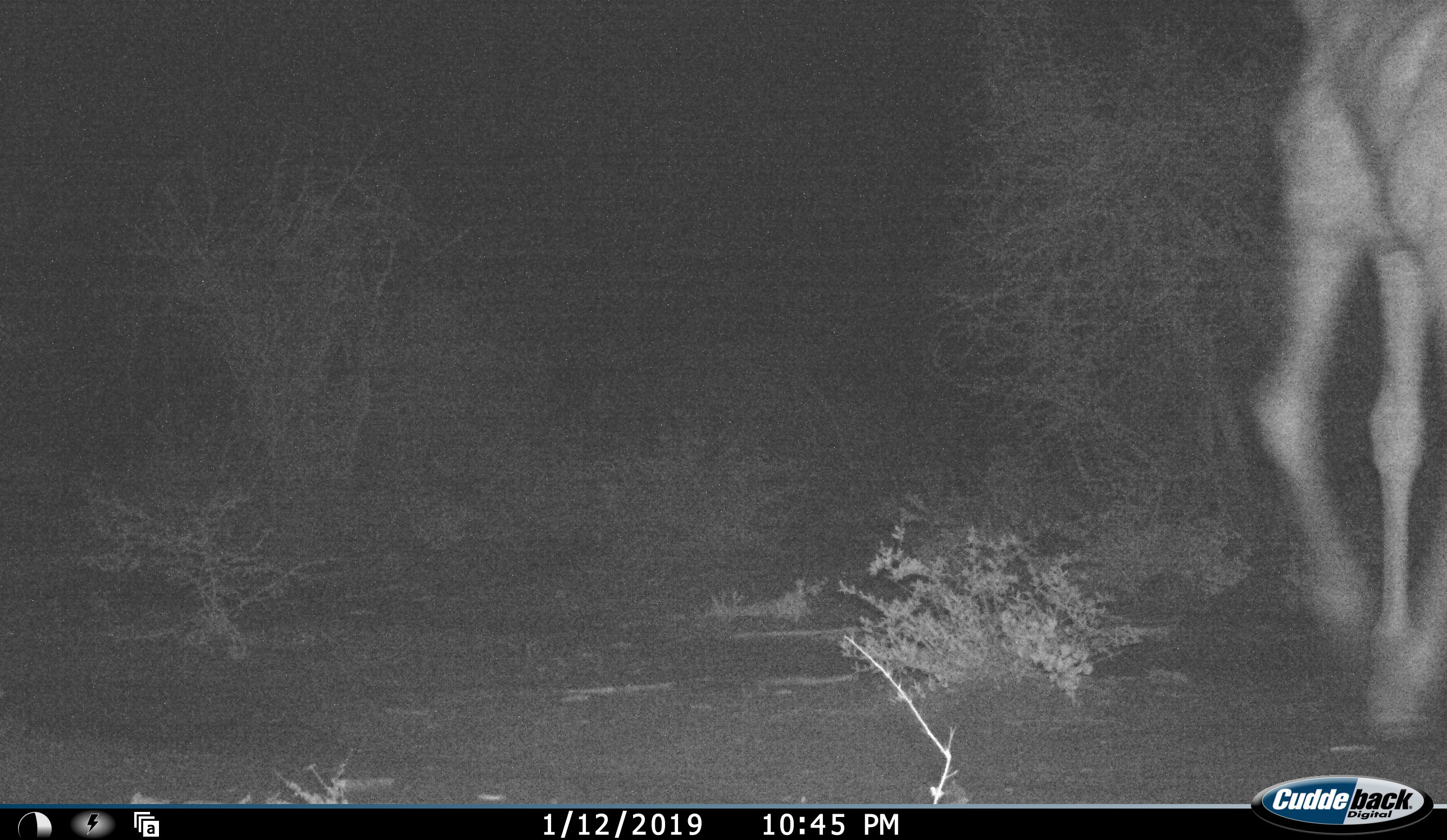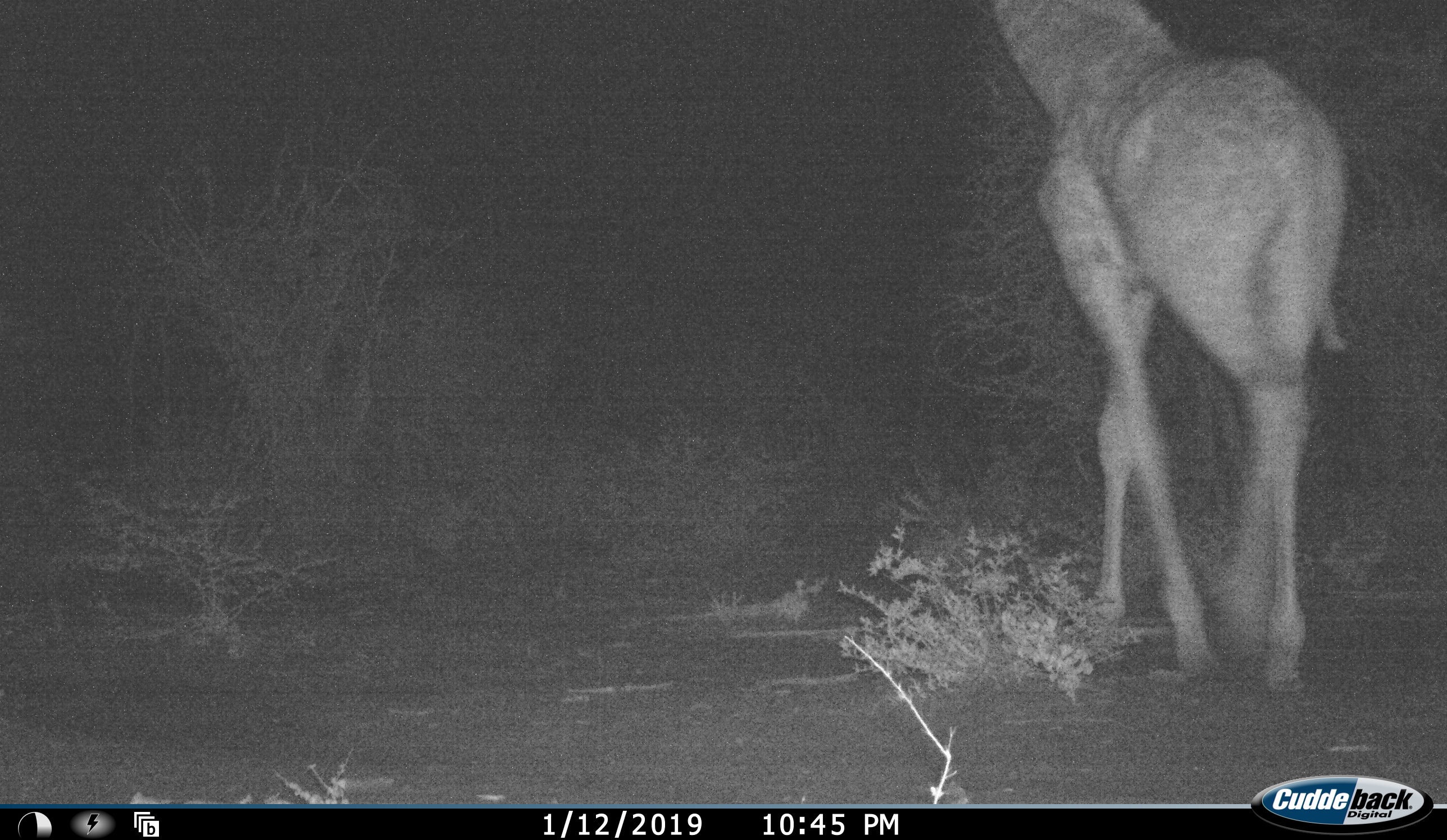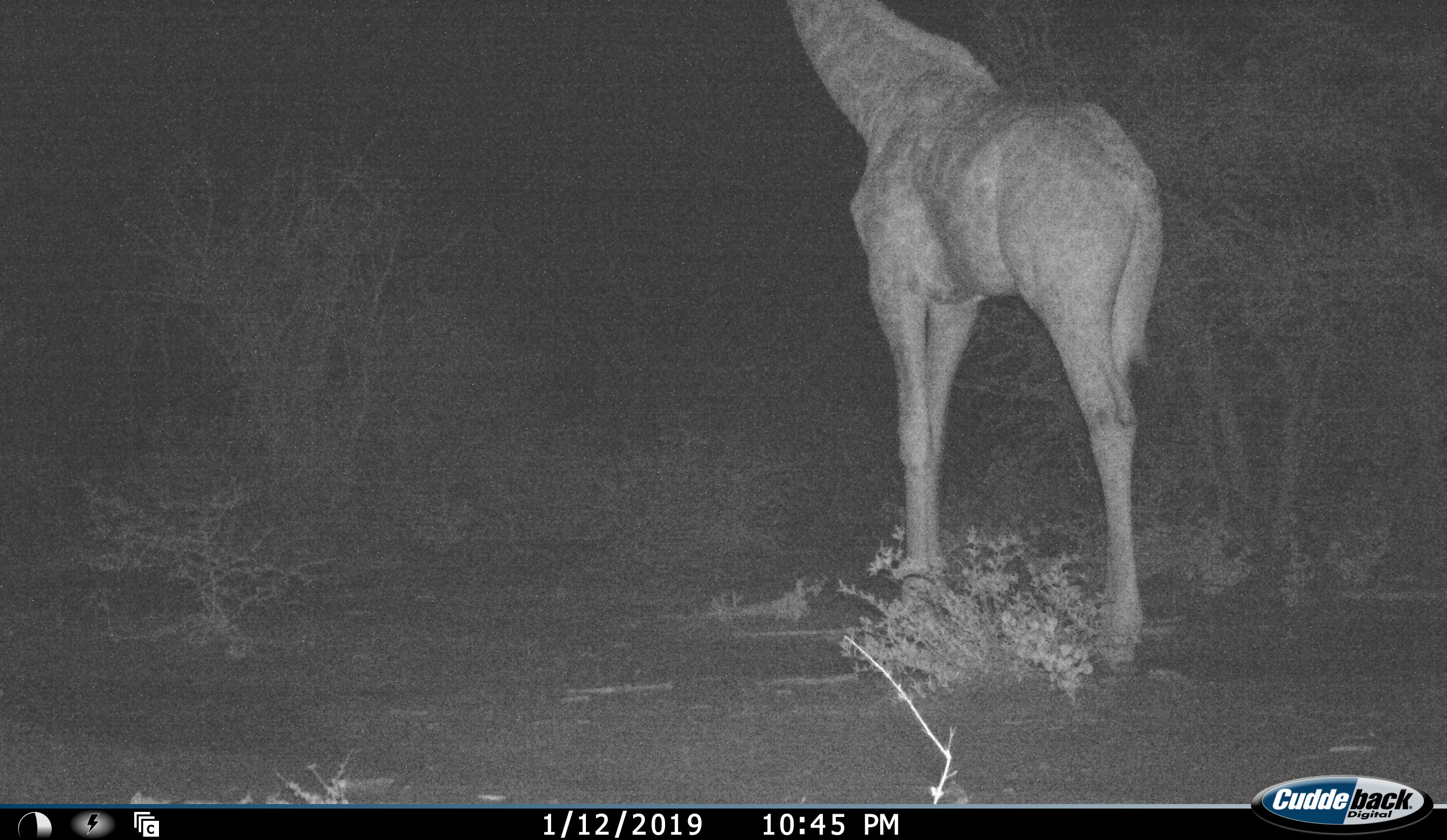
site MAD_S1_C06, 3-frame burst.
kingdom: Animalia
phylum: Chordata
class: Mammalia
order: Artiodactyla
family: Giraffidae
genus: Giraffa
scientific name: Giraffa camelopardalis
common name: giraffe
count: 1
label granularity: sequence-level